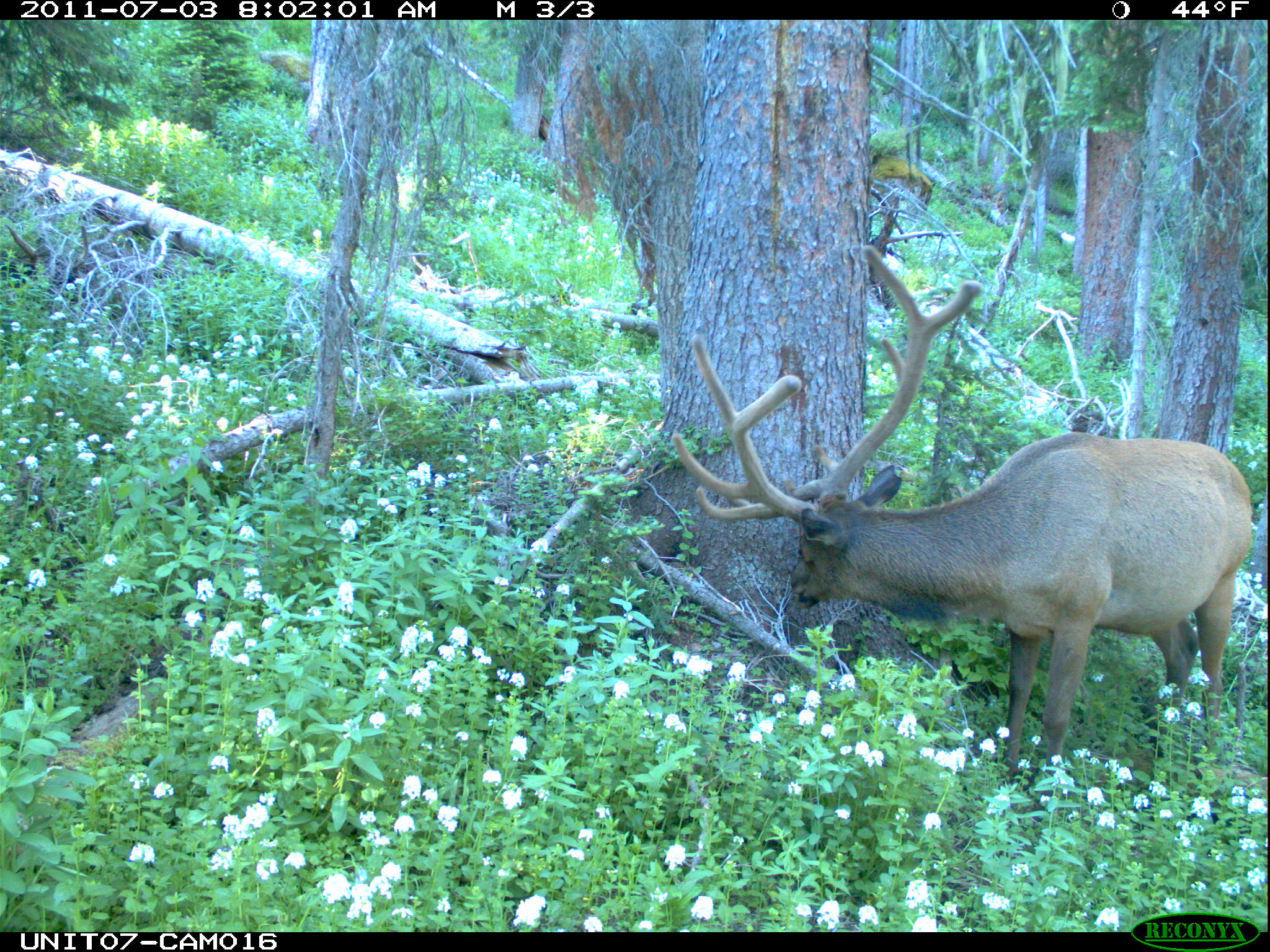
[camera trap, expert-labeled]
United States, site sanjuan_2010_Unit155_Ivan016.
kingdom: Animalia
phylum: Chordata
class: Mammalia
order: Artiodactyla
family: Cervidae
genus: Cervus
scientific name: Cervus elaphus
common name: red deer